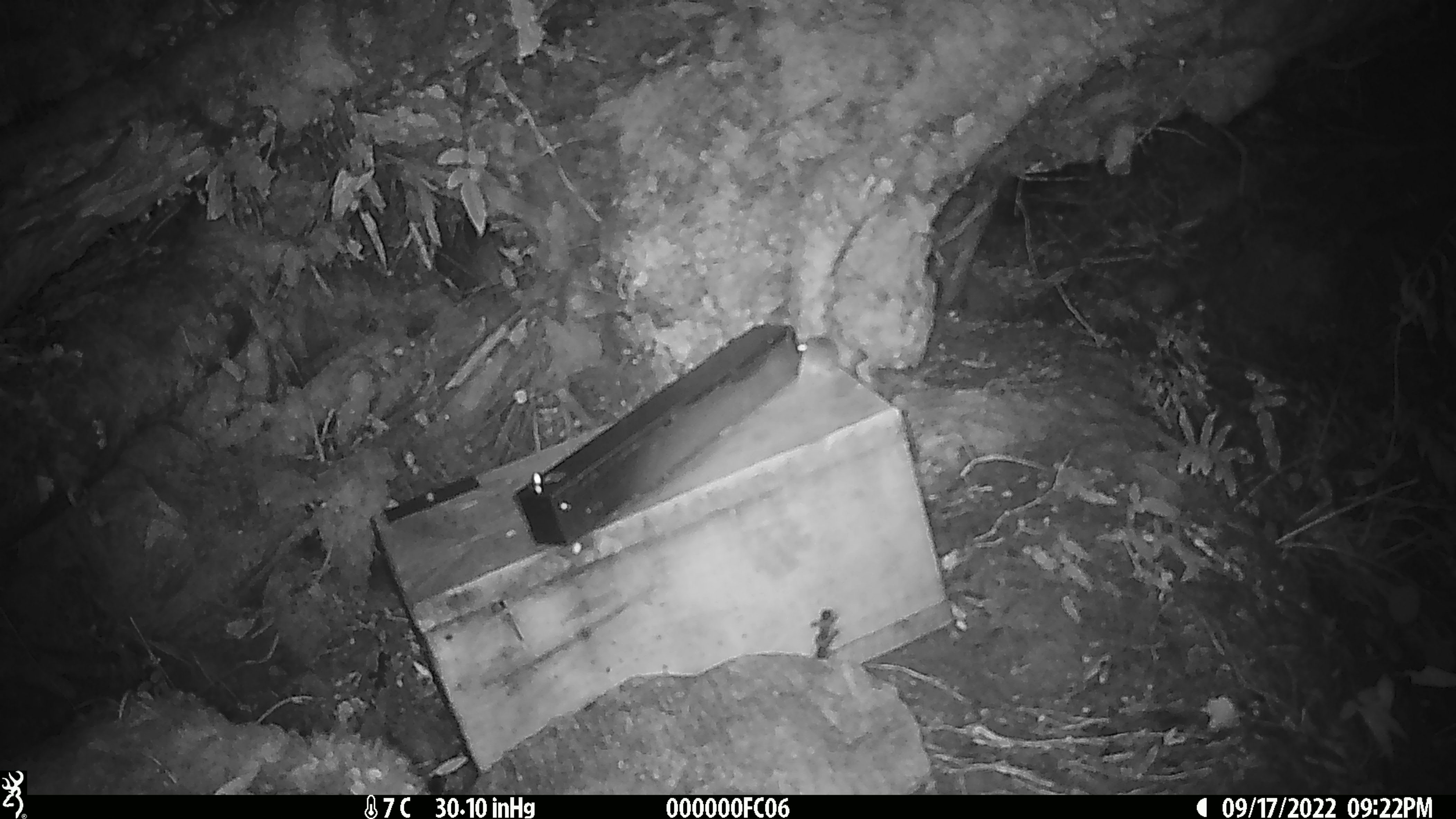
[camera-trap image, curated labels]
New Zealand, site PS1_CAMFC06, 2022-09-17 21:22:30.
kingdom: Animalia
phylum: Chordata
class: Mammalia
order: Rodentia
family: Muridae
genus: Mus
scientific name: Mus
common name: mouse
Mouse (Mus).